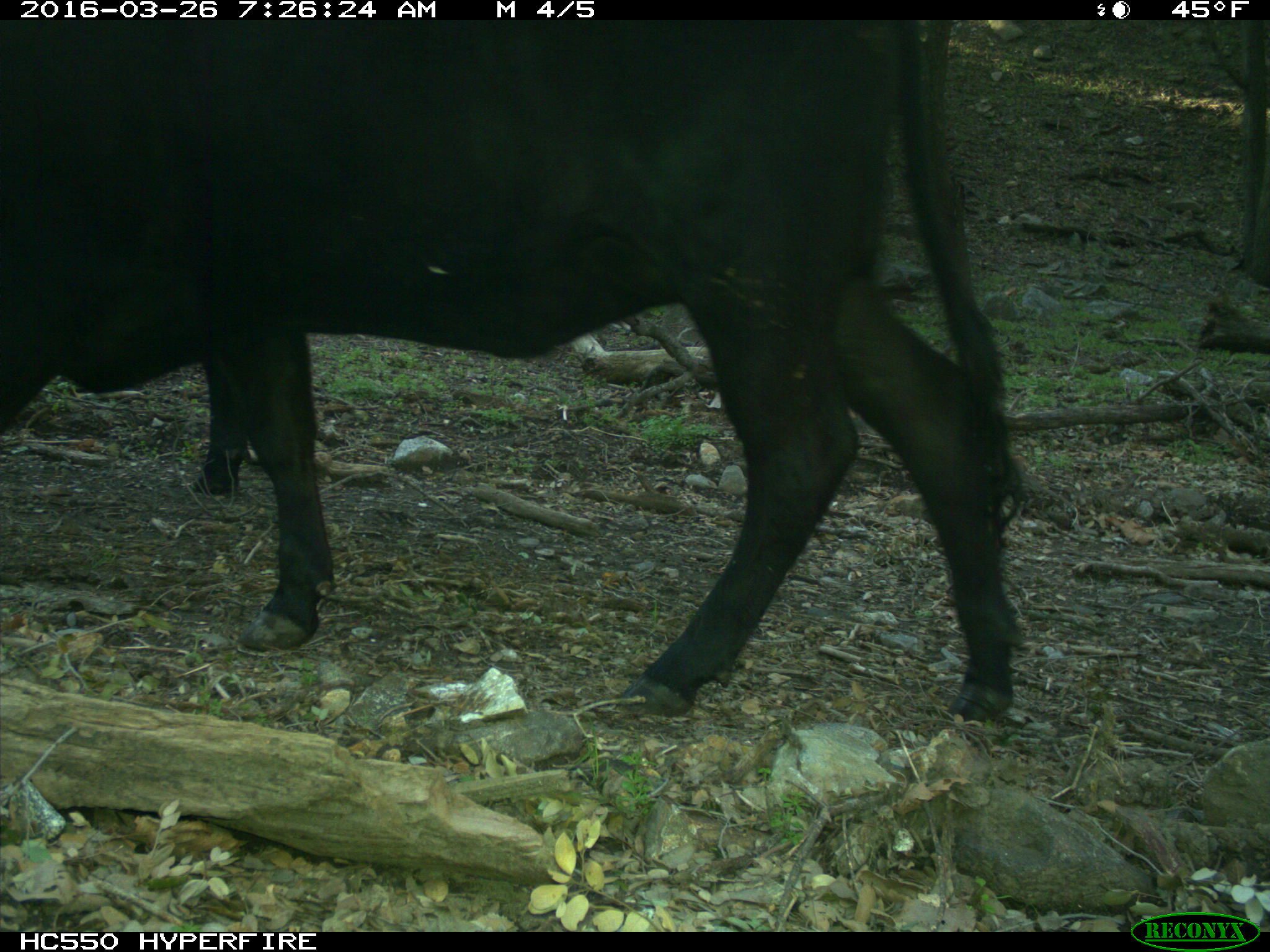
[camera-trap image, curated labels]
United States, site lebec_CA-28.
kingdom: Animalia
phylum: Chordata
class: Mammalia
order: Artiodactyla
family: Bovidae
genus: Bos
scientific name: Bos taurus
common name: domestic cow